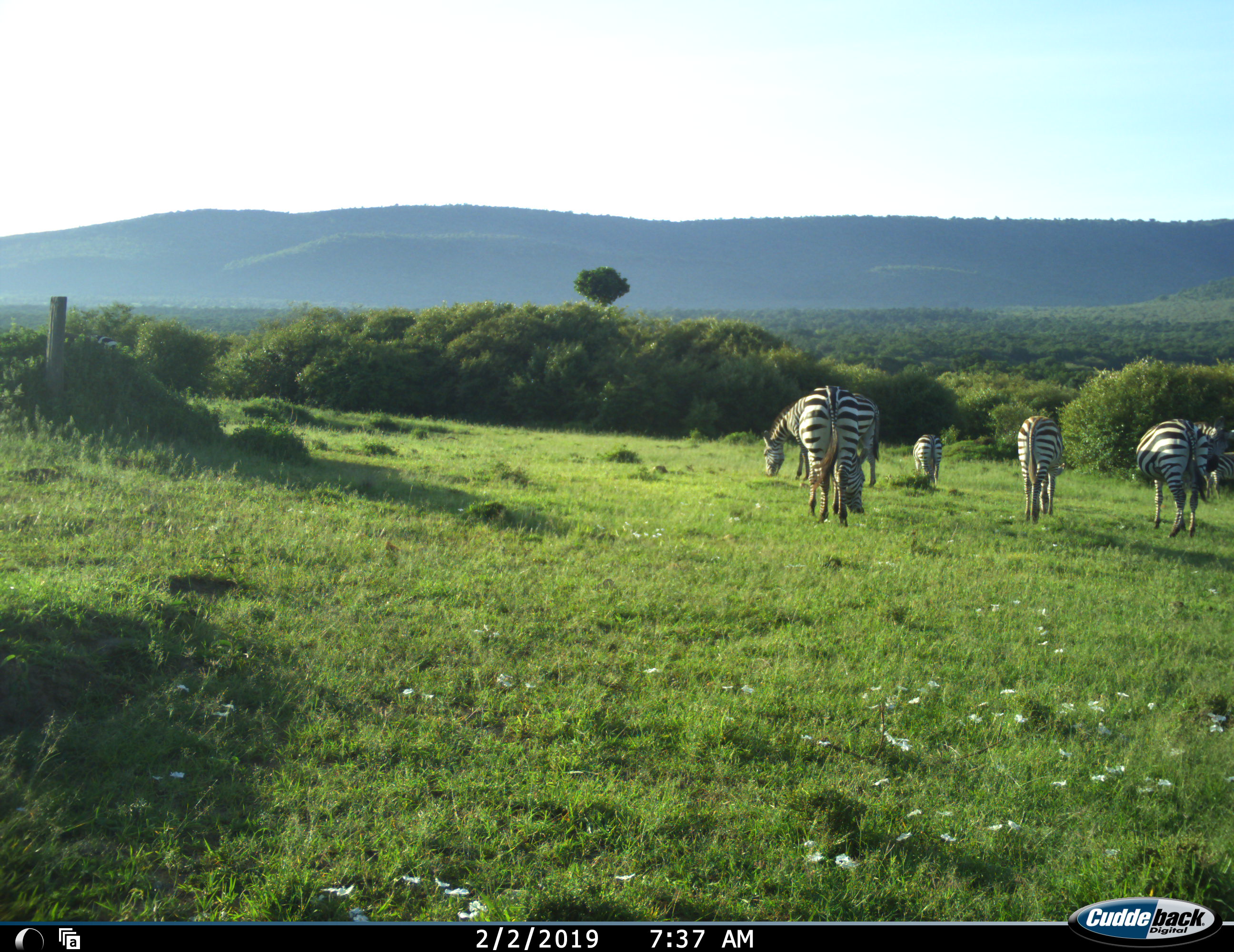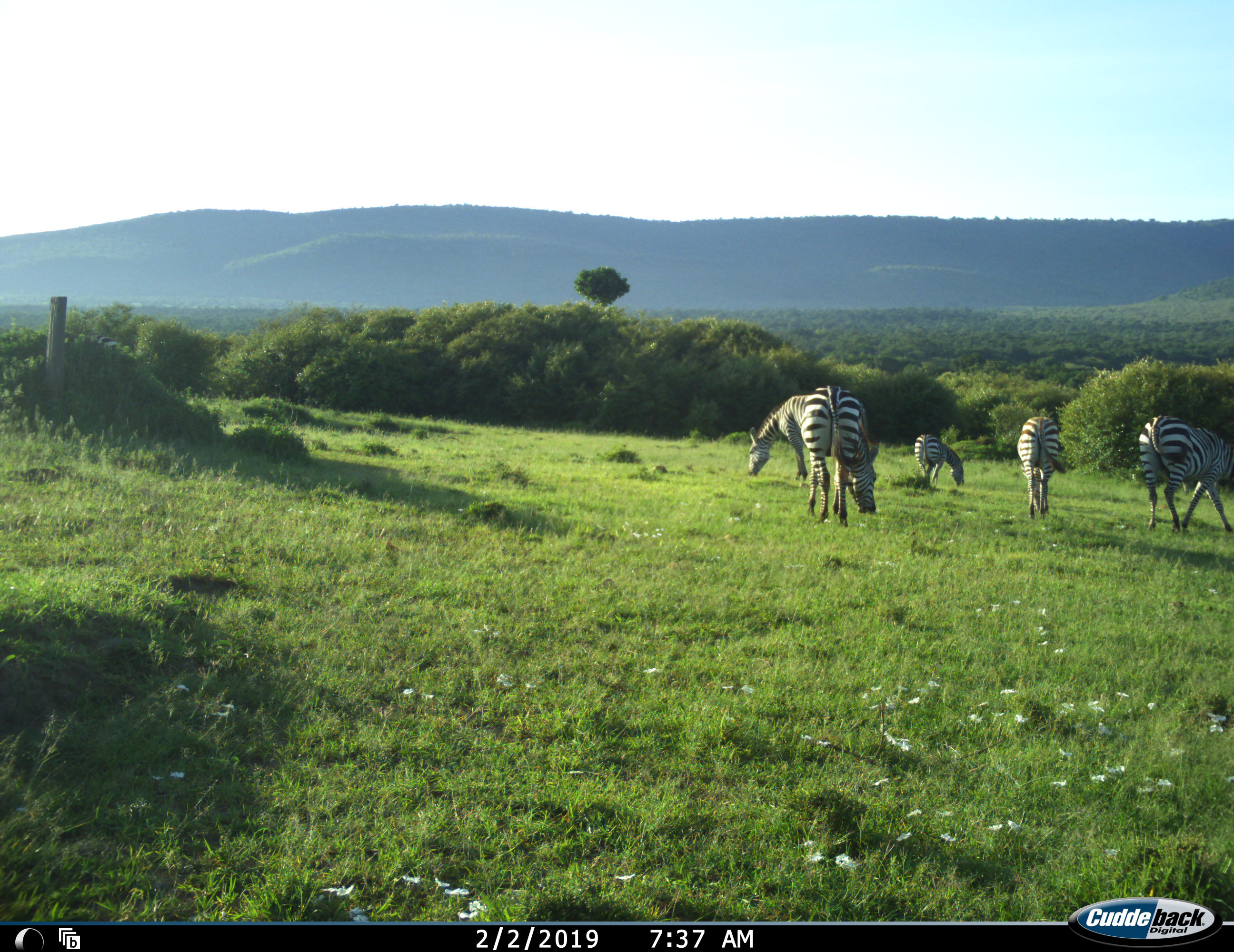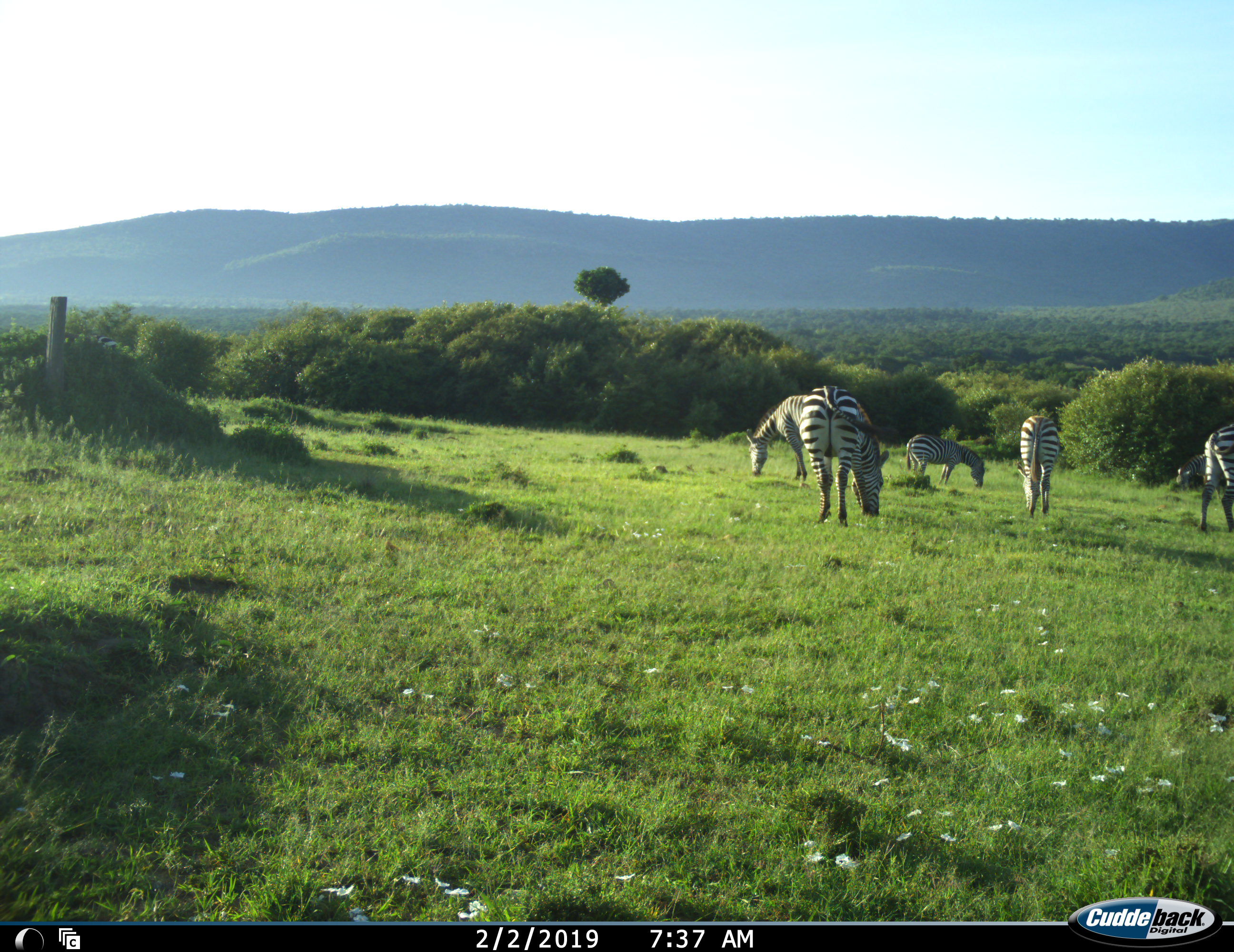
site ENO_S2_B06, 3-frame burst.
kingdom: Animalia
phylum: Chordata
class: Mammalia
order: Perissodactyla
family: Equidae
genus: Equus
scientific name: Equus quagga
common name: plains zebra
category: zebraplains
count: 6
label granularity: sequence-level